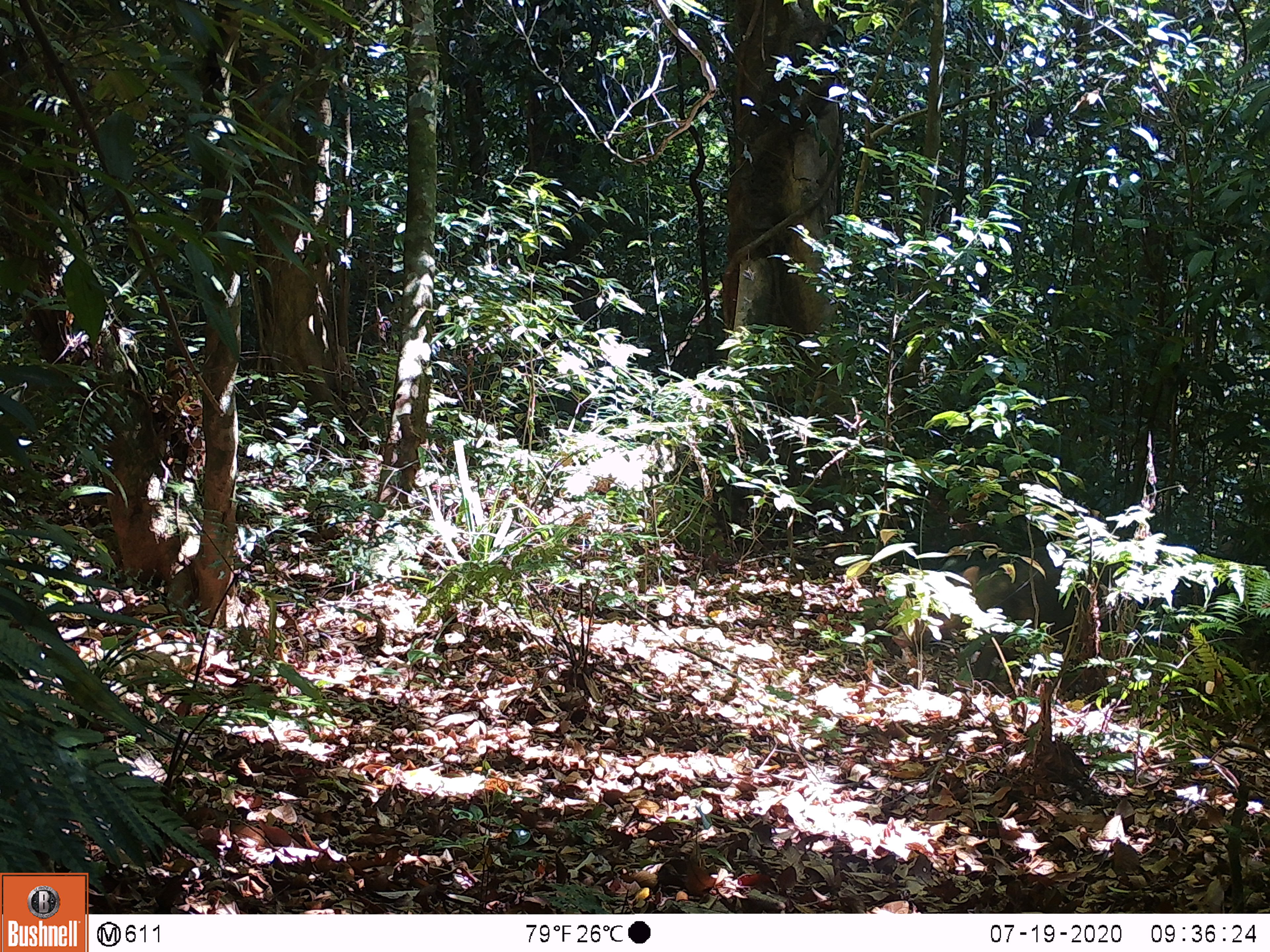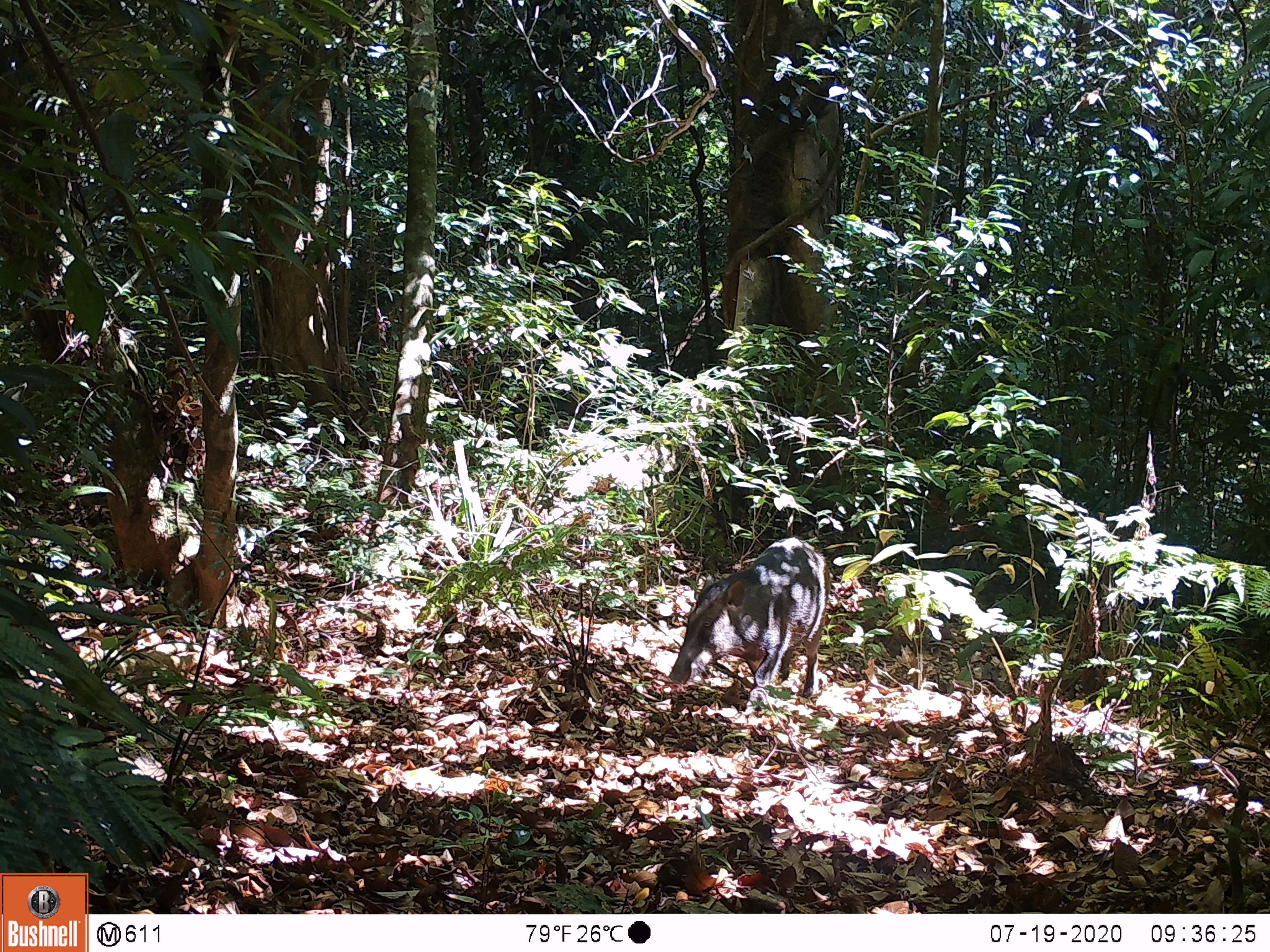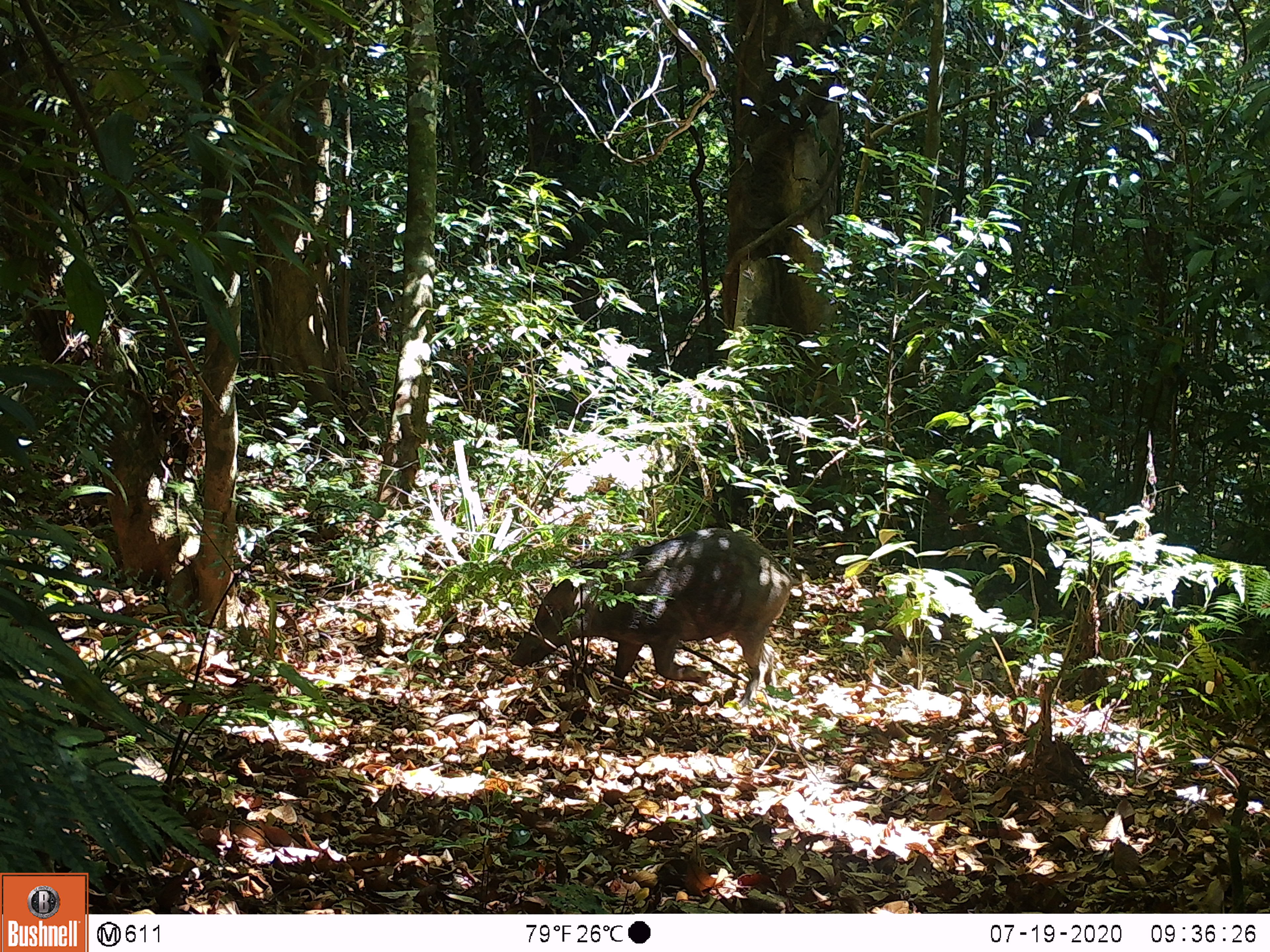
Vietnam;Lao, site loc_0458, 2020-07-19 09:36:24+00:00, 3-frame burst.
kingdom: Animalia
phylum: Chordata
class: Mammalia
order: Artiodactyla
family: Suidae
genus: Sus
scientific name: Sus scrofa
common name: eurasian wild pig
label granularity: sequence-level